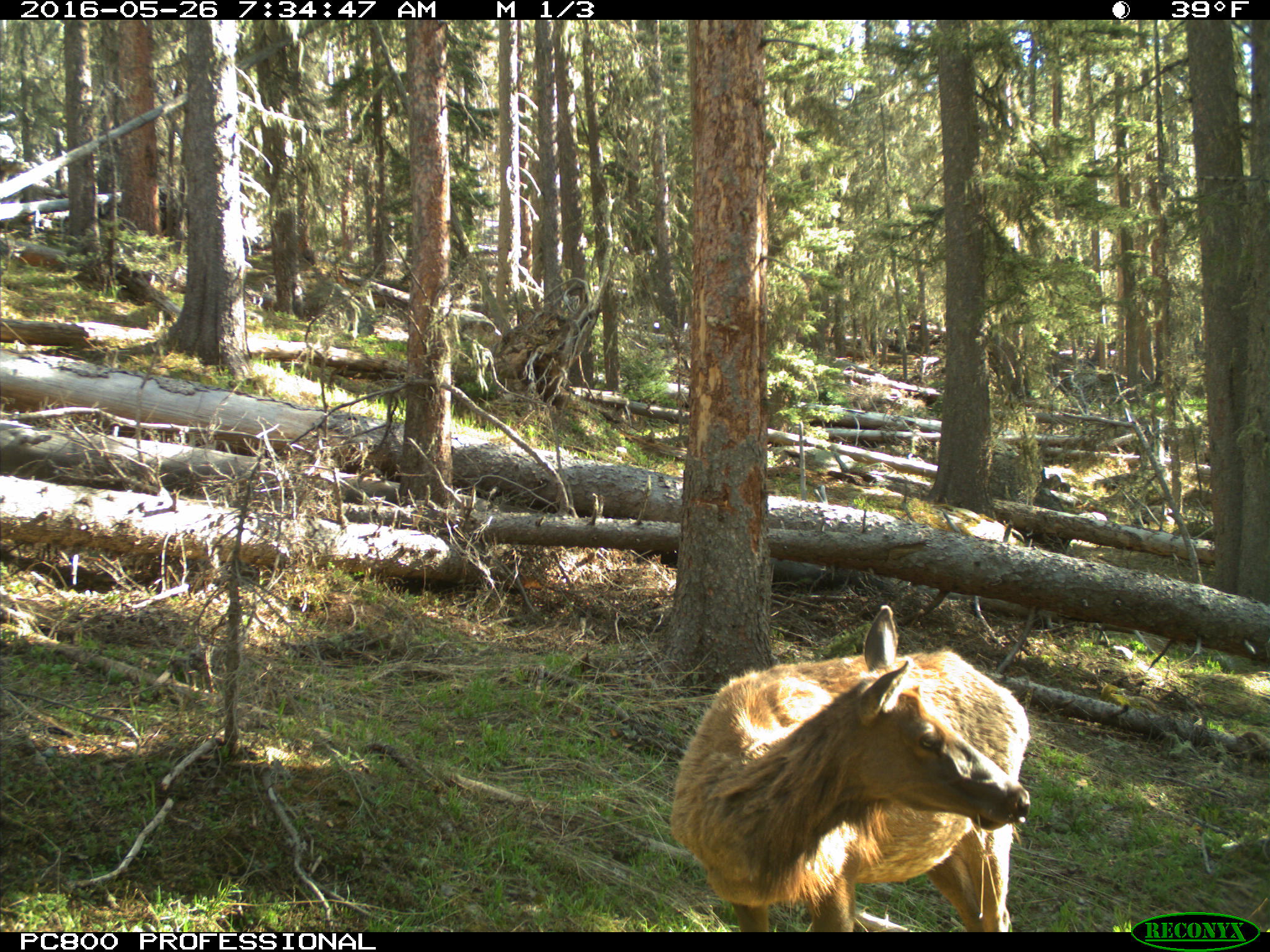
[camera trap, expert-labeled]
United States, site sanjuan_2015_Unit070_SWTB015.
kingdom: Animalia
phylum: Chordata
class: Mammalia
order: Artiodactyla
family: Cervidae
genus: Cervus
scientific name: Cervus elaphus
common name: red deer